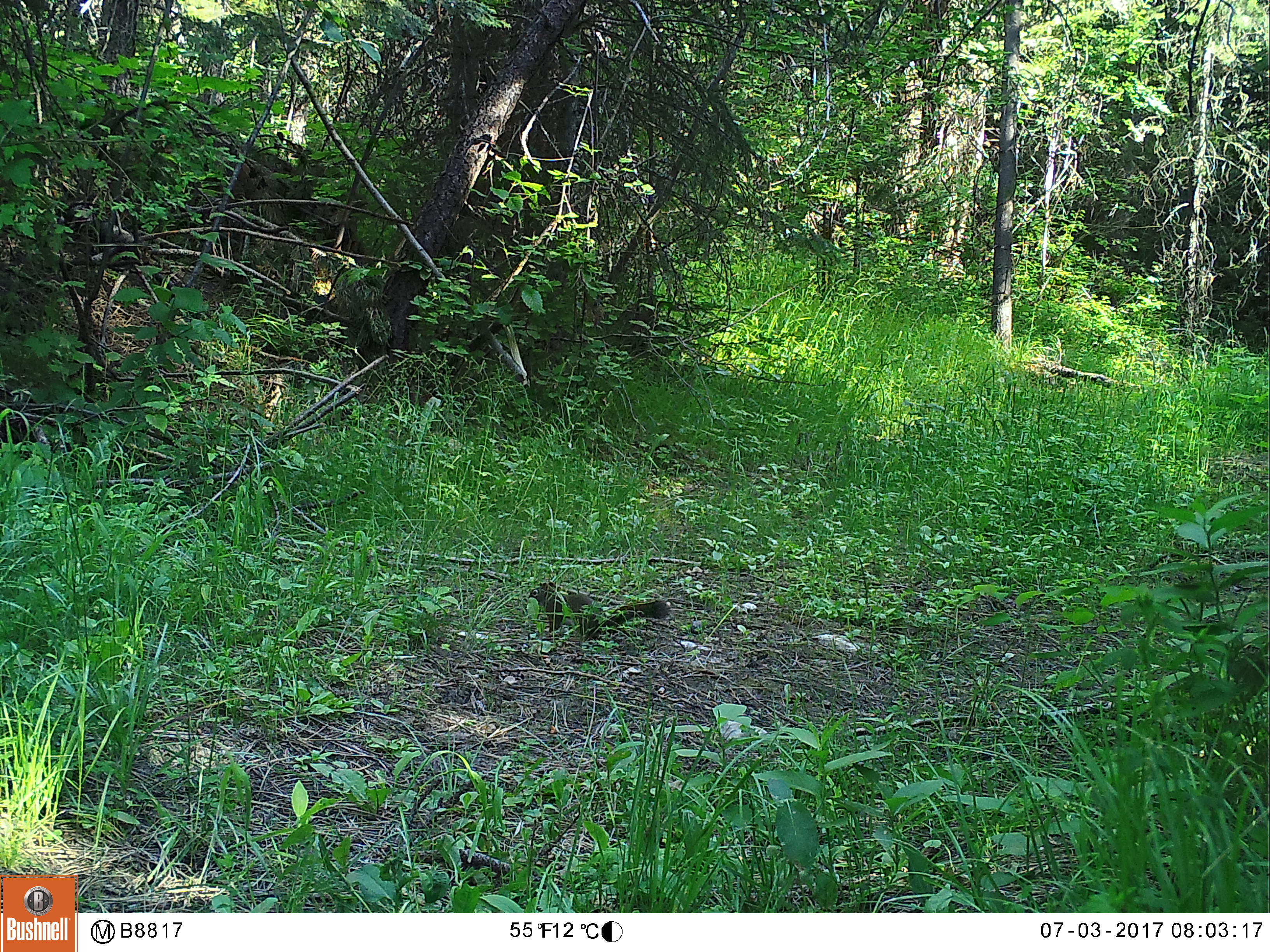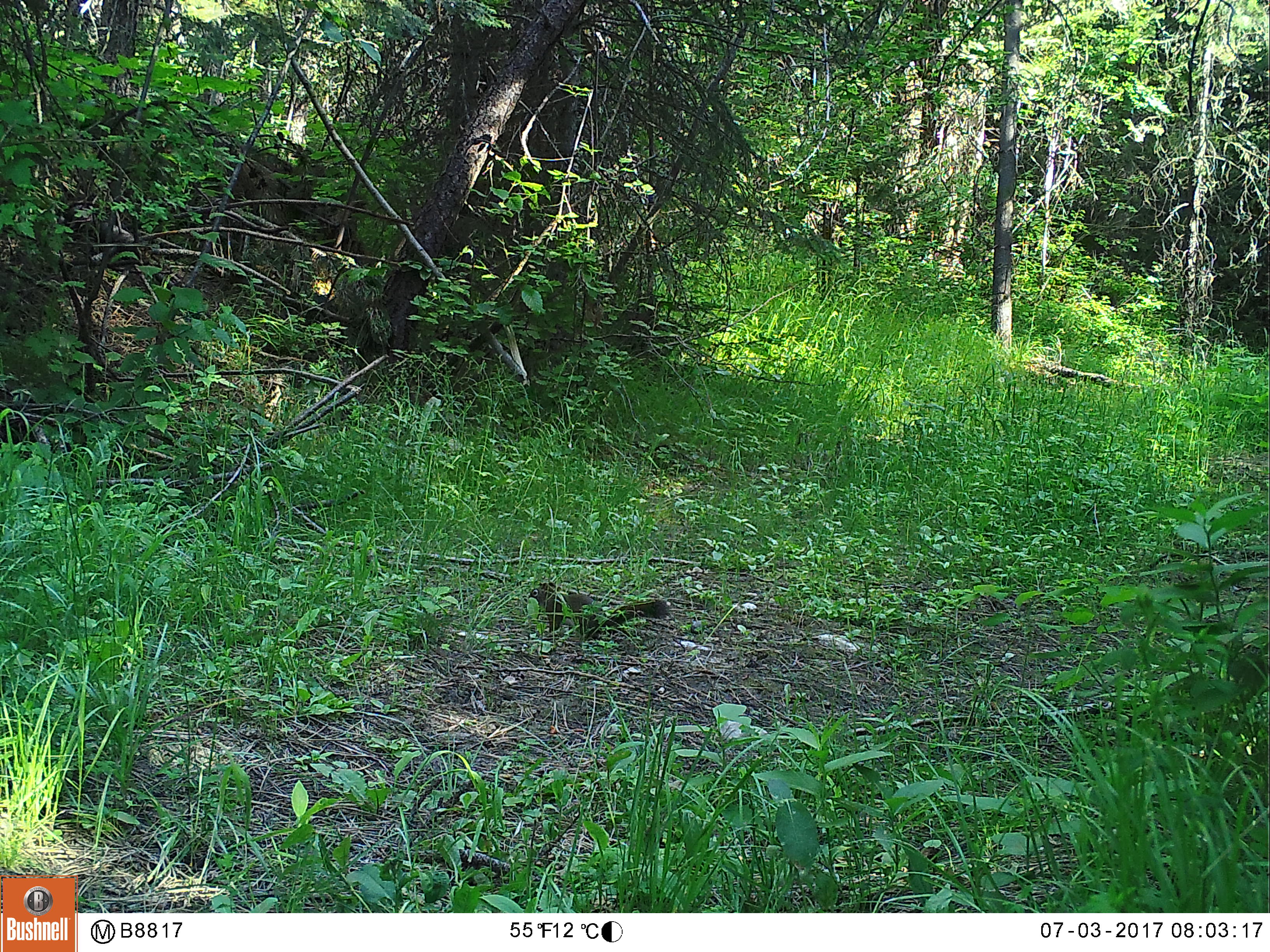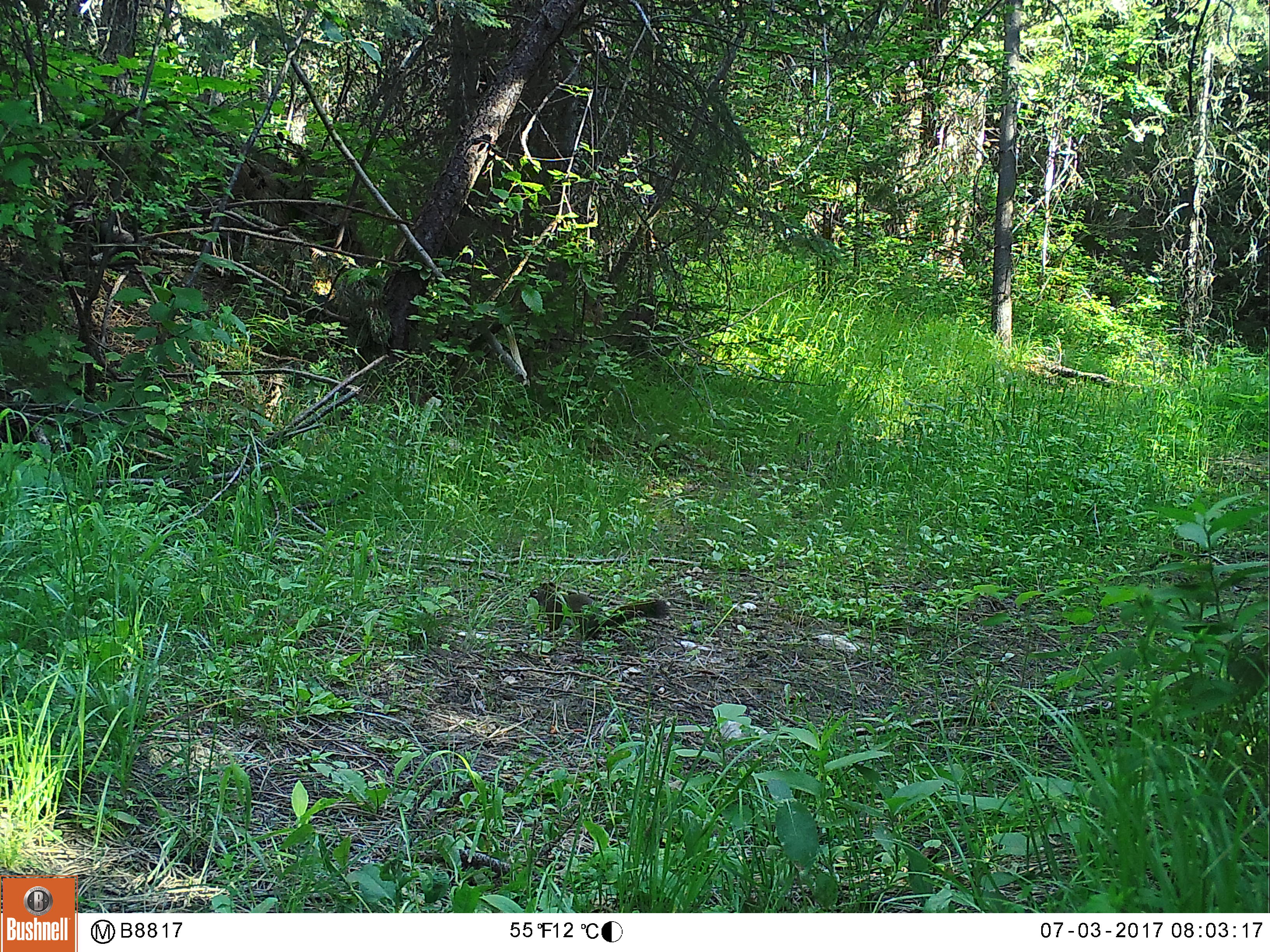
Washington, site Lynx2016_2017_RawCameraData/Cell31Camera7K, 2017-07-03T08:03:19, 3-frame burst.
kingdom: Animalia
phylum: Chordata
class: Mammalia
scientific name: Mammalia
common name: small mammal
Small mammal (Mammalia). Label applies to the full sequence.